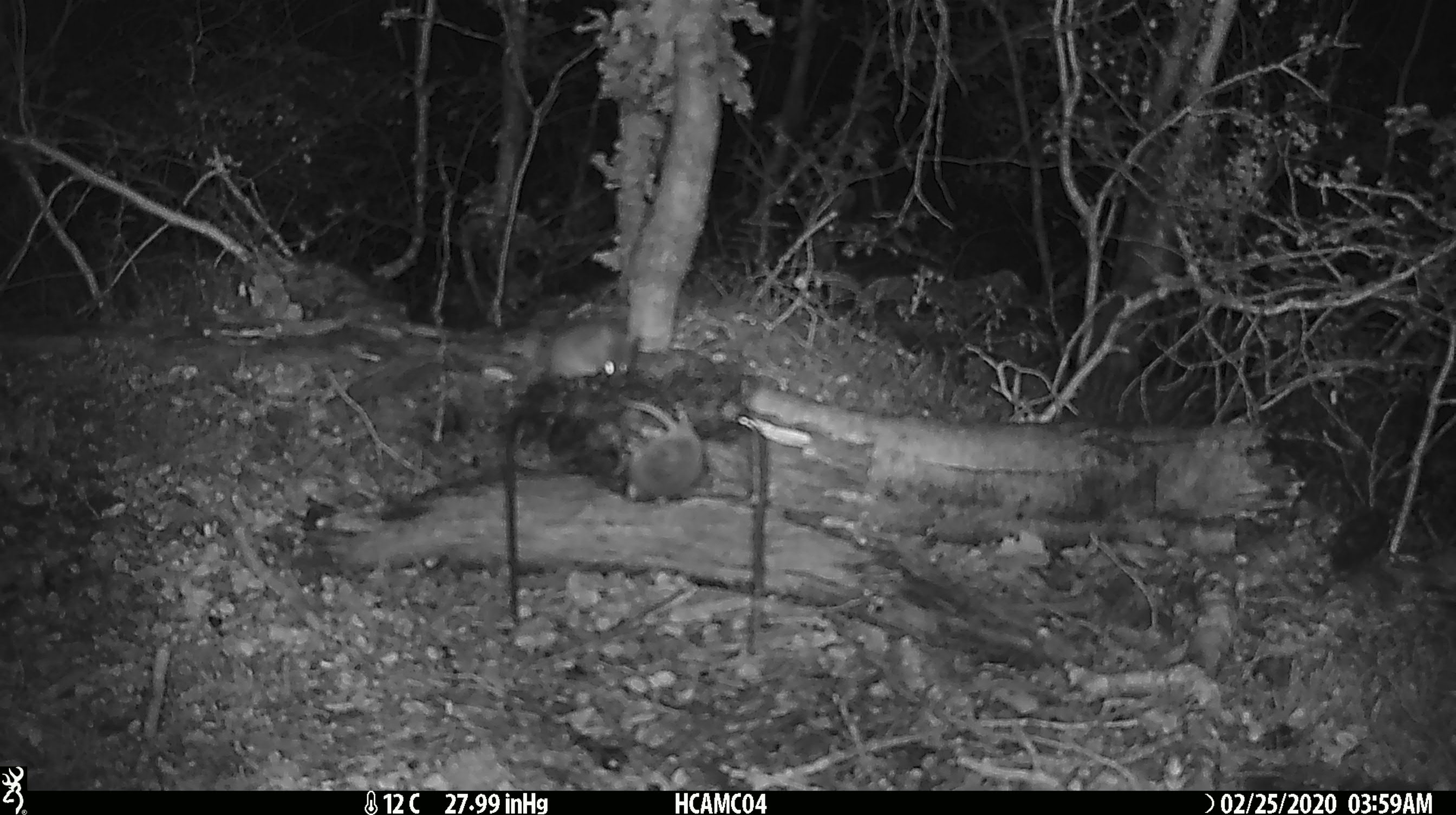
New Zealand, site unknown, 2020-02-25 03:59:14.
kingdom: Animalia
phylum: Chordata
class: Mammalia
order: Rodentia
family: Muridae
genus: Mus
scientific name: Mus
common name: mouse